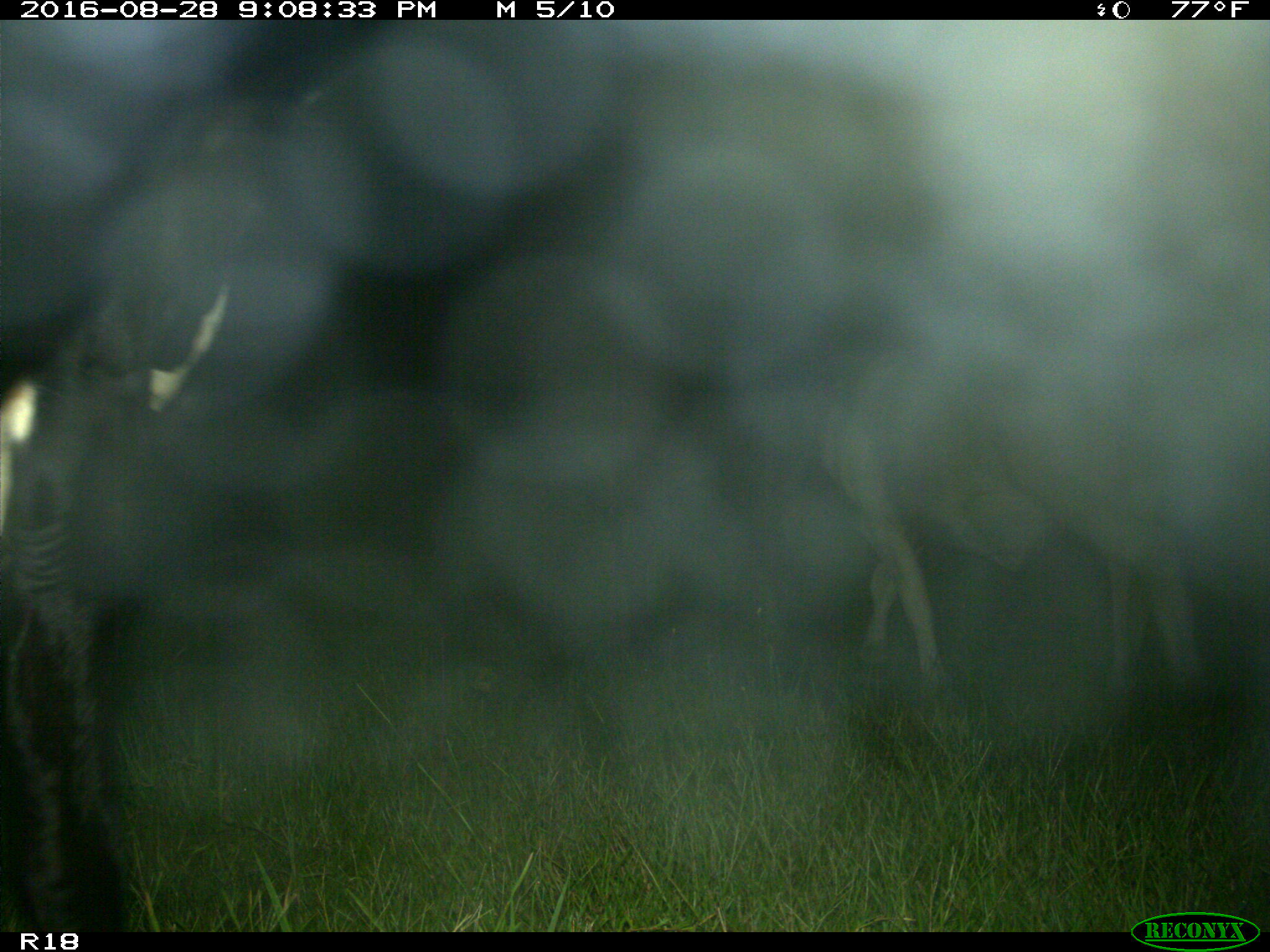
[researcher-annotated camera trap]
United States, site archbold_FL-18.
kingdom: Animalia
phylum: Chordata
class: Mammalia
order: Artiodactyla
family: Bovidae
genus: Bos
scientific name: Bos taurus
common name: domestic cow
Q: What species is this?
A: Bos taurus (domestic cow).